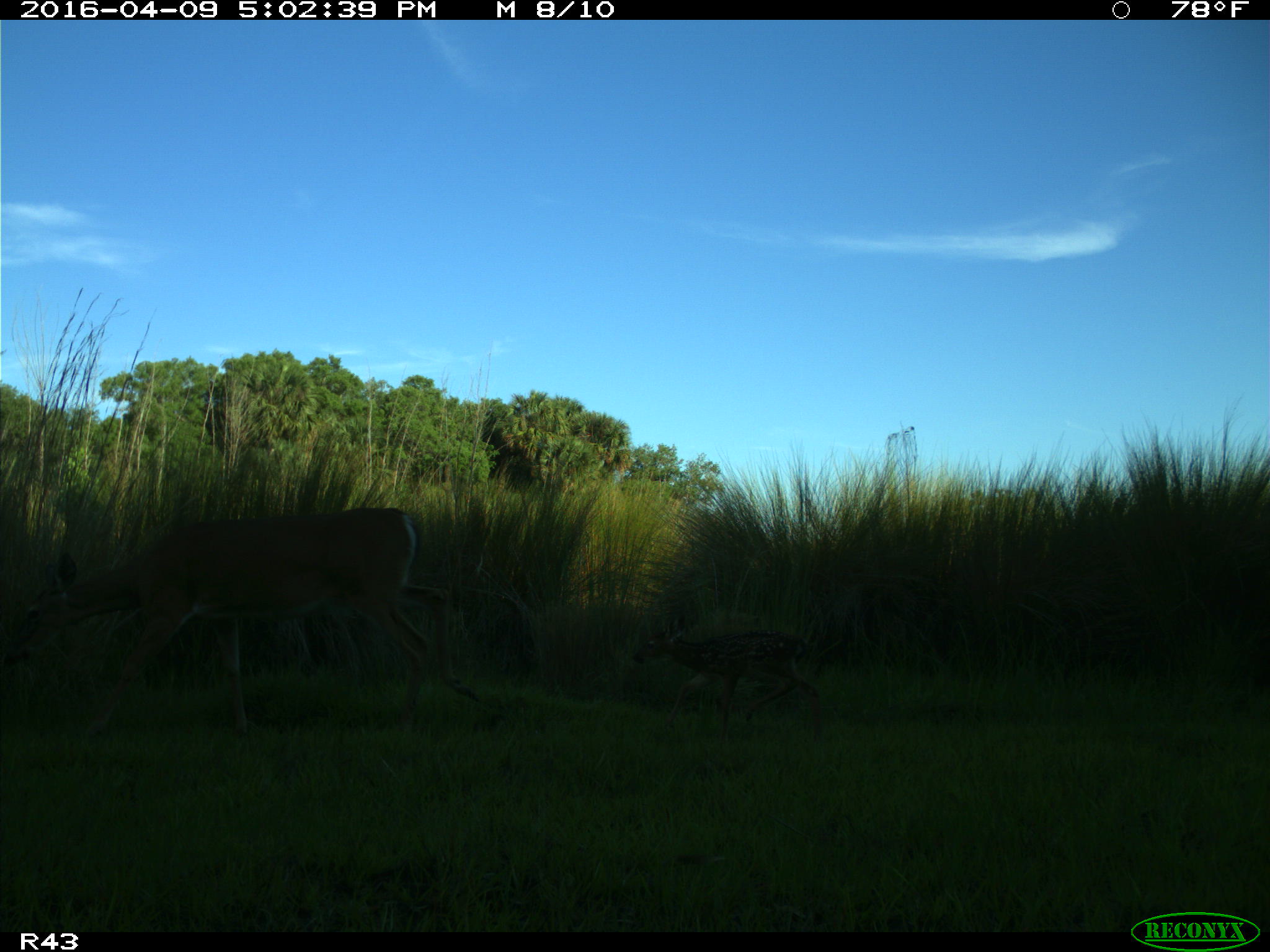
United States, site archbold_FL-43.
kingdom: Animalia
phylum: Chordata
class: Mammalia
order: Artiodactyla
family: Cervidae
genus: Odocoileus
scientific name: Odocoileus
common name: deer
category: unidentified deer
Unidentified deer (deer) (Odocoileus).